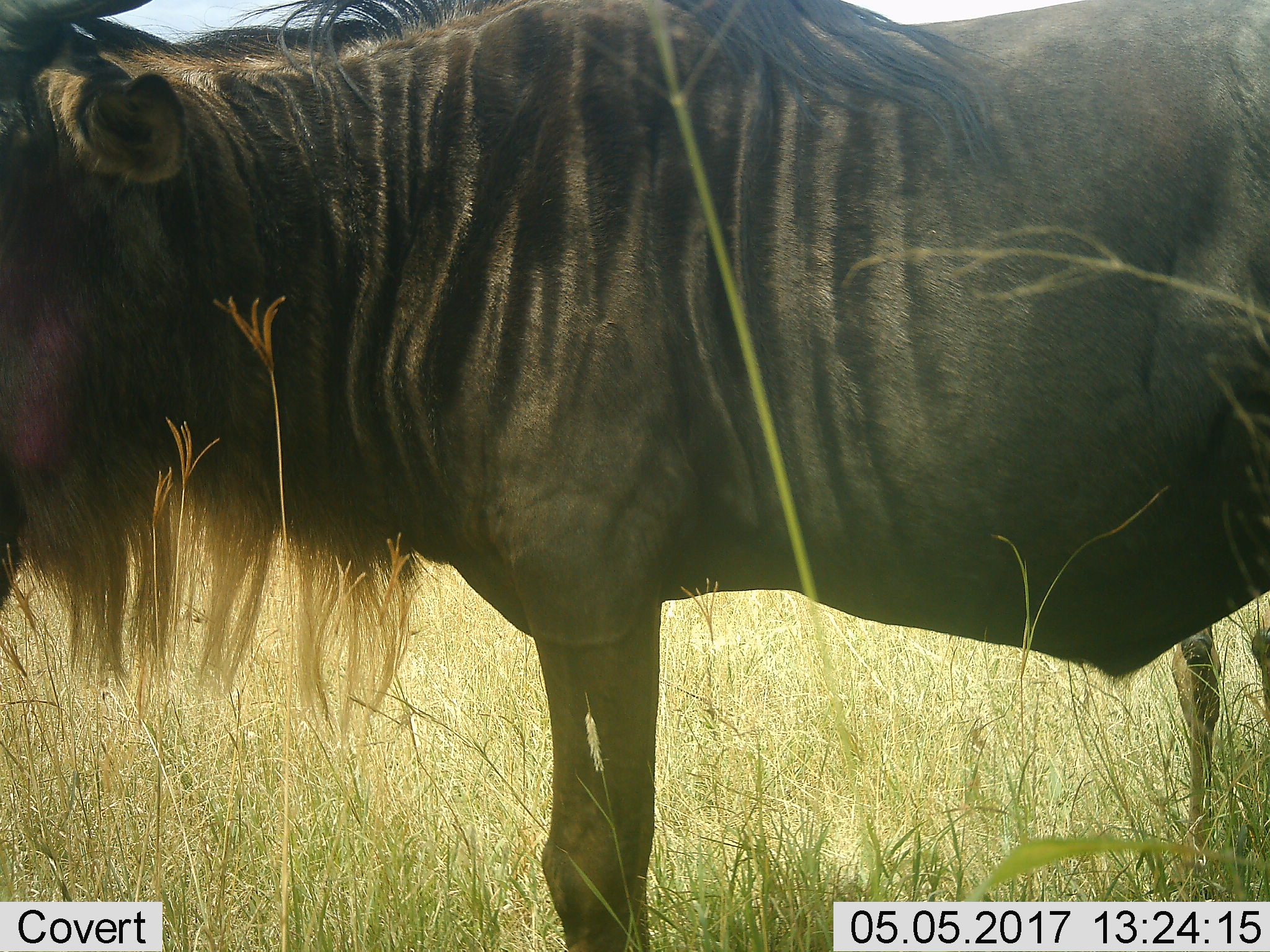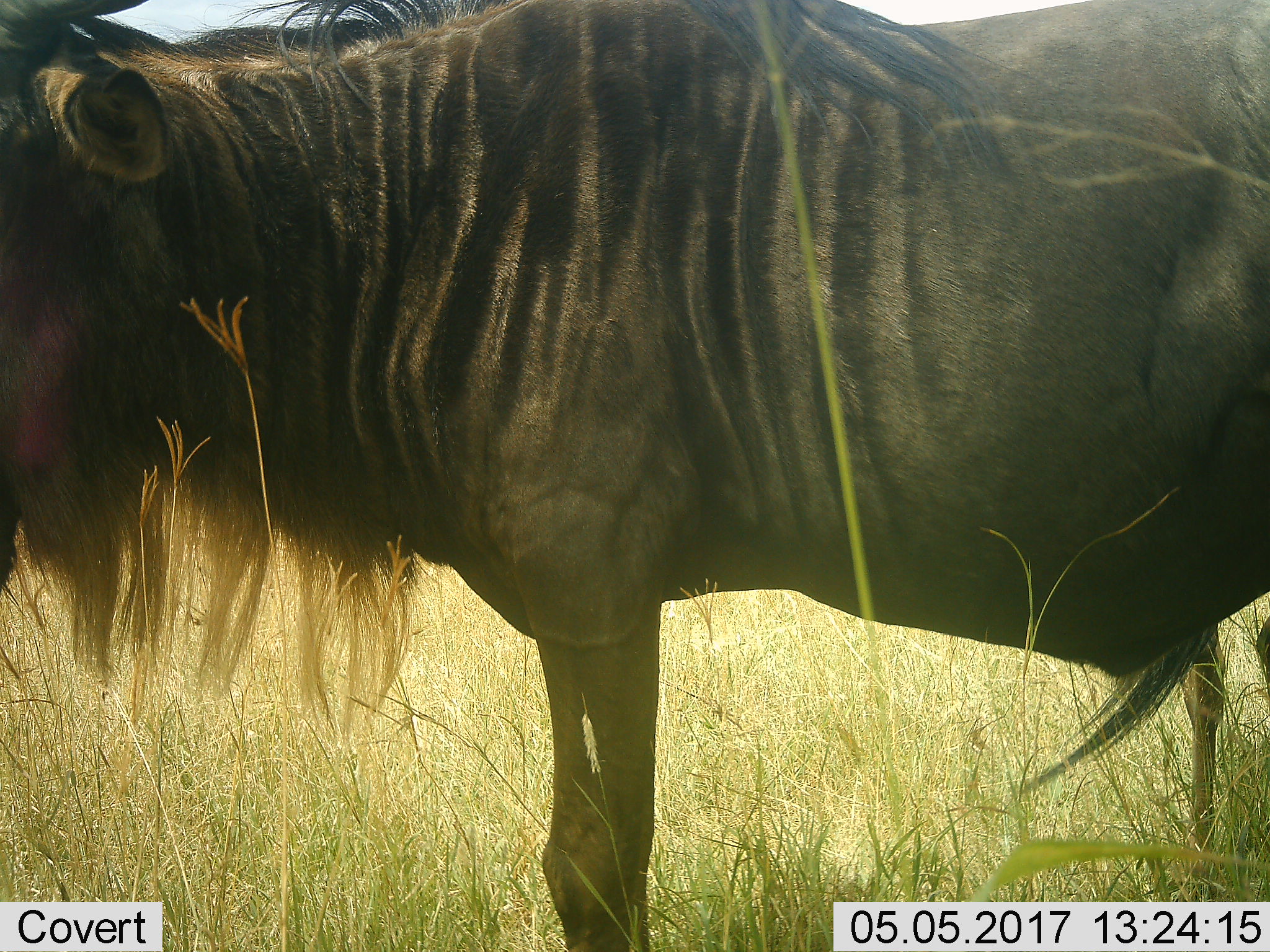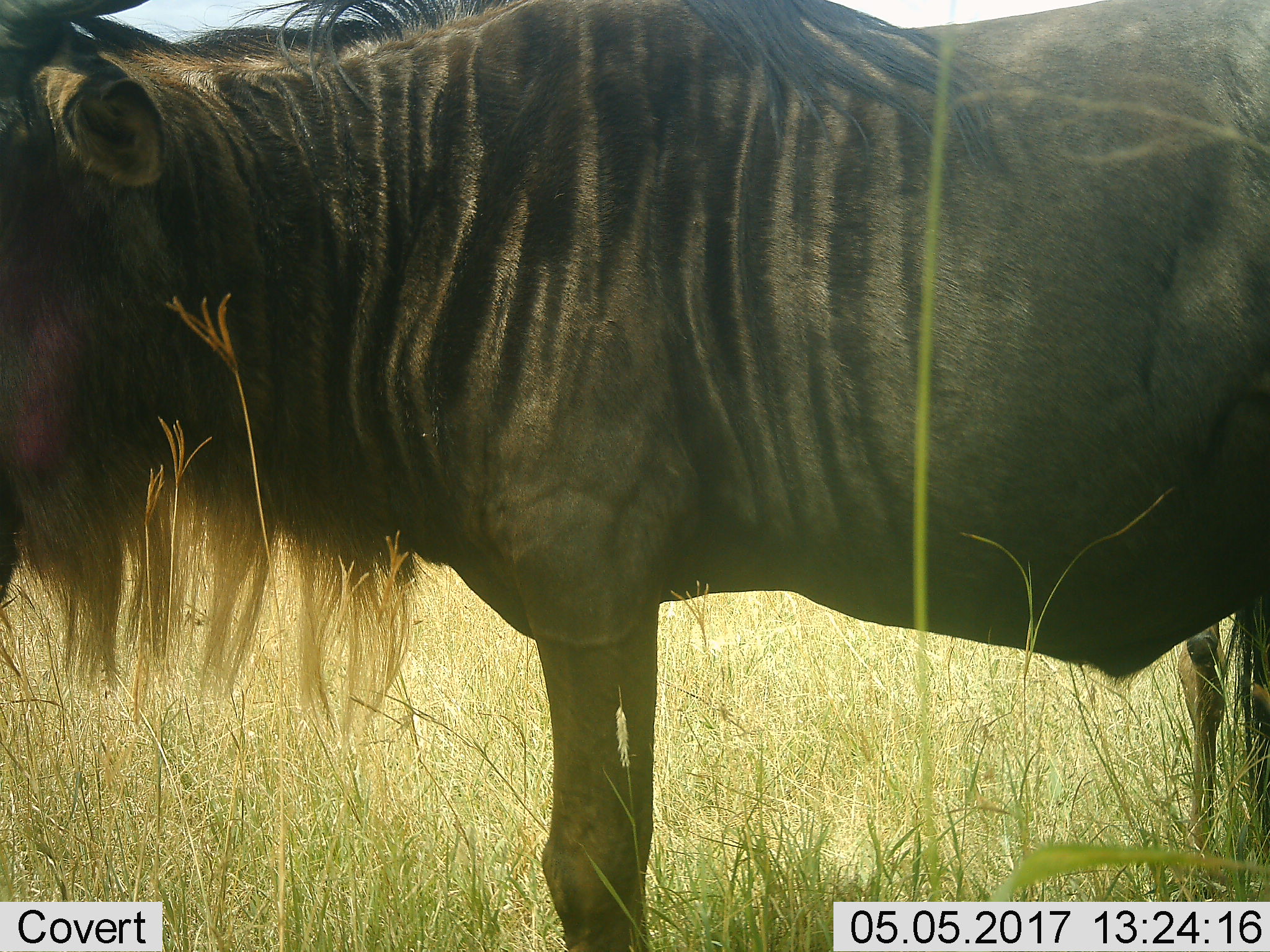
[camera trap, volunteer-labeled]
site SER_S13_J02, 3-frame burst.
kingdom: Animalia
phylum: Chordata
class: Mammalia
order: Artiodactyla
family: Bovidae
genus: Connochaetes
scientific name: Connochaetes taurinus taurinus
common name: blue wildebeest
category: wildebeestblue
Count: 1.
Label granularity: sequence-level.